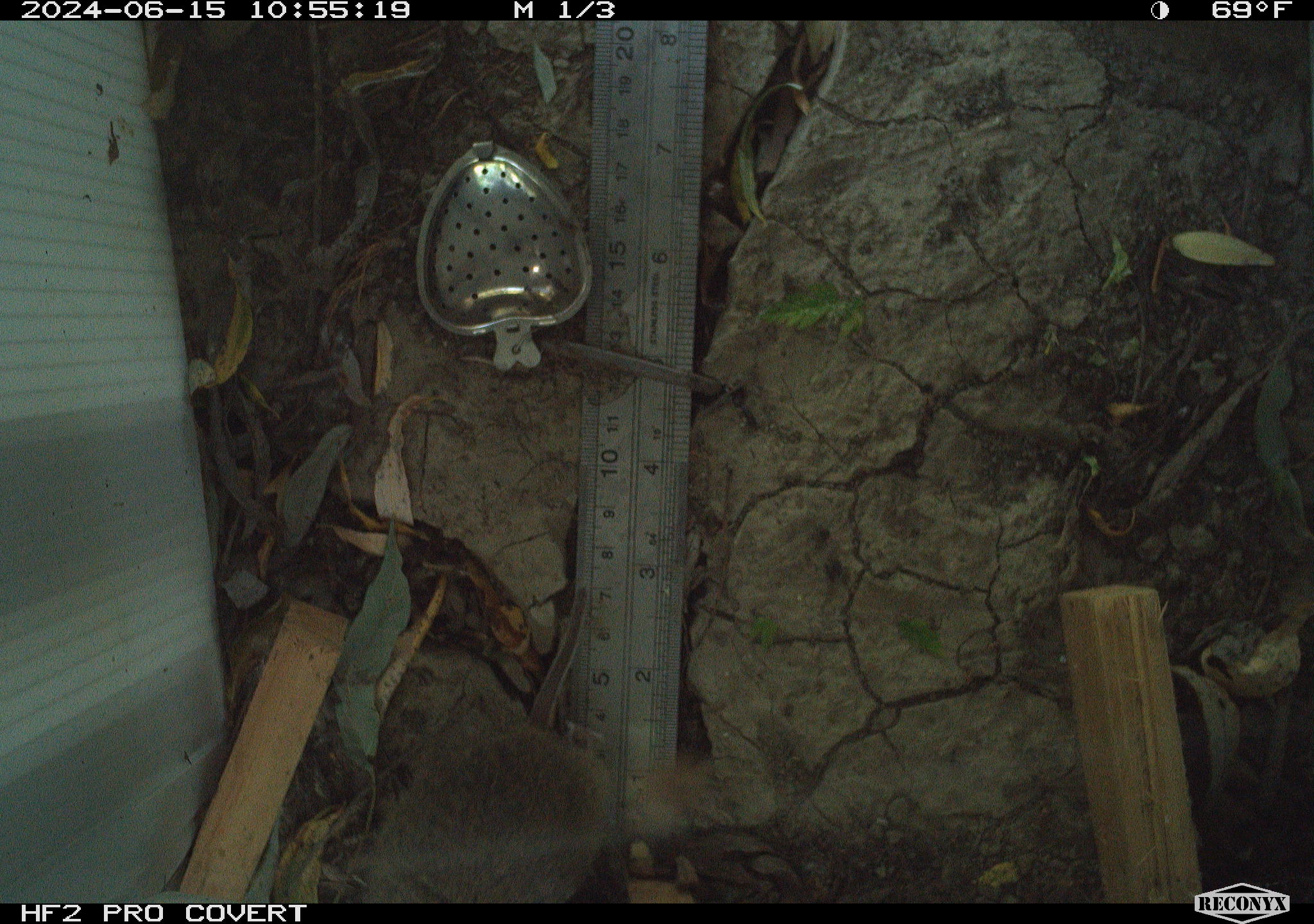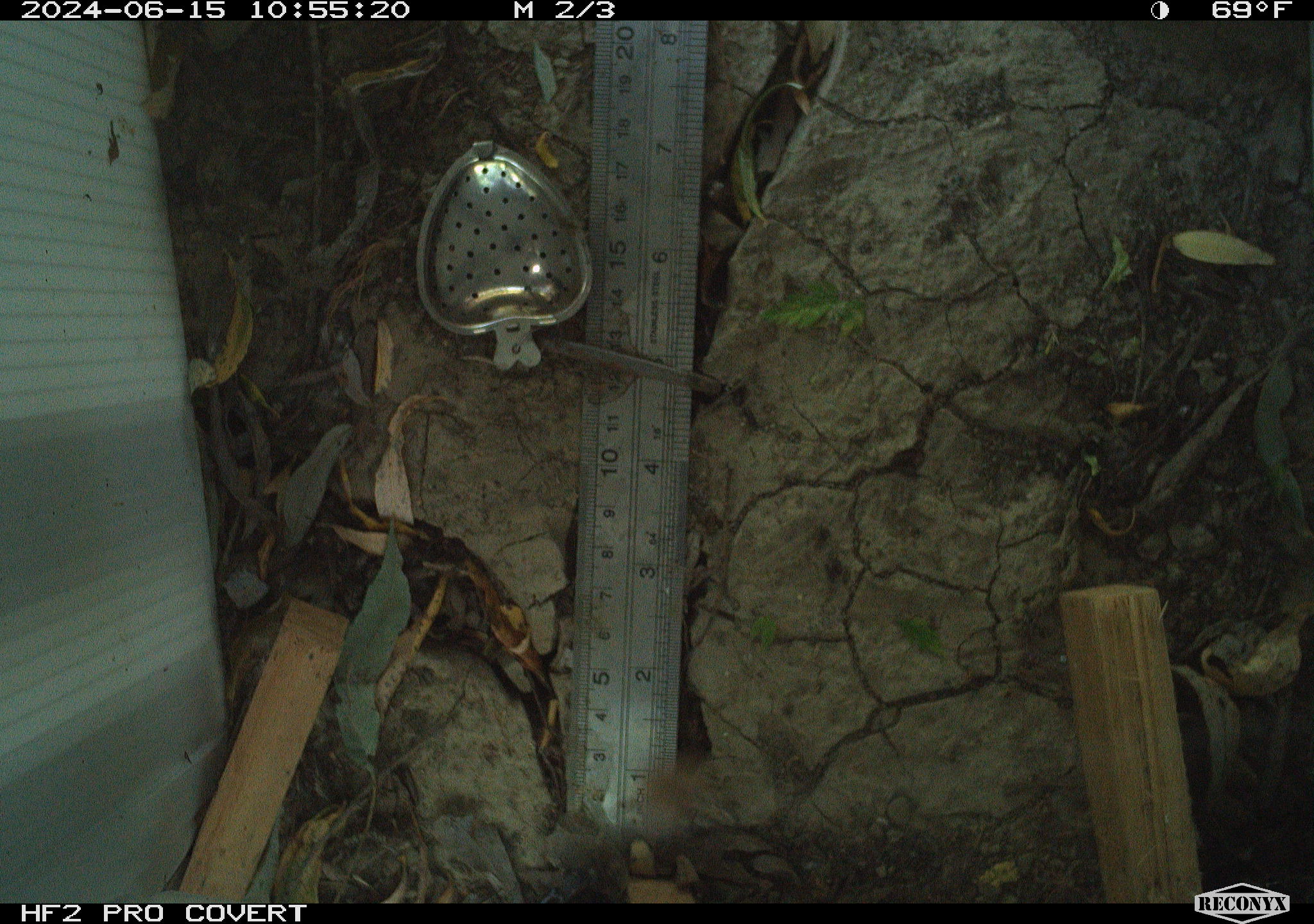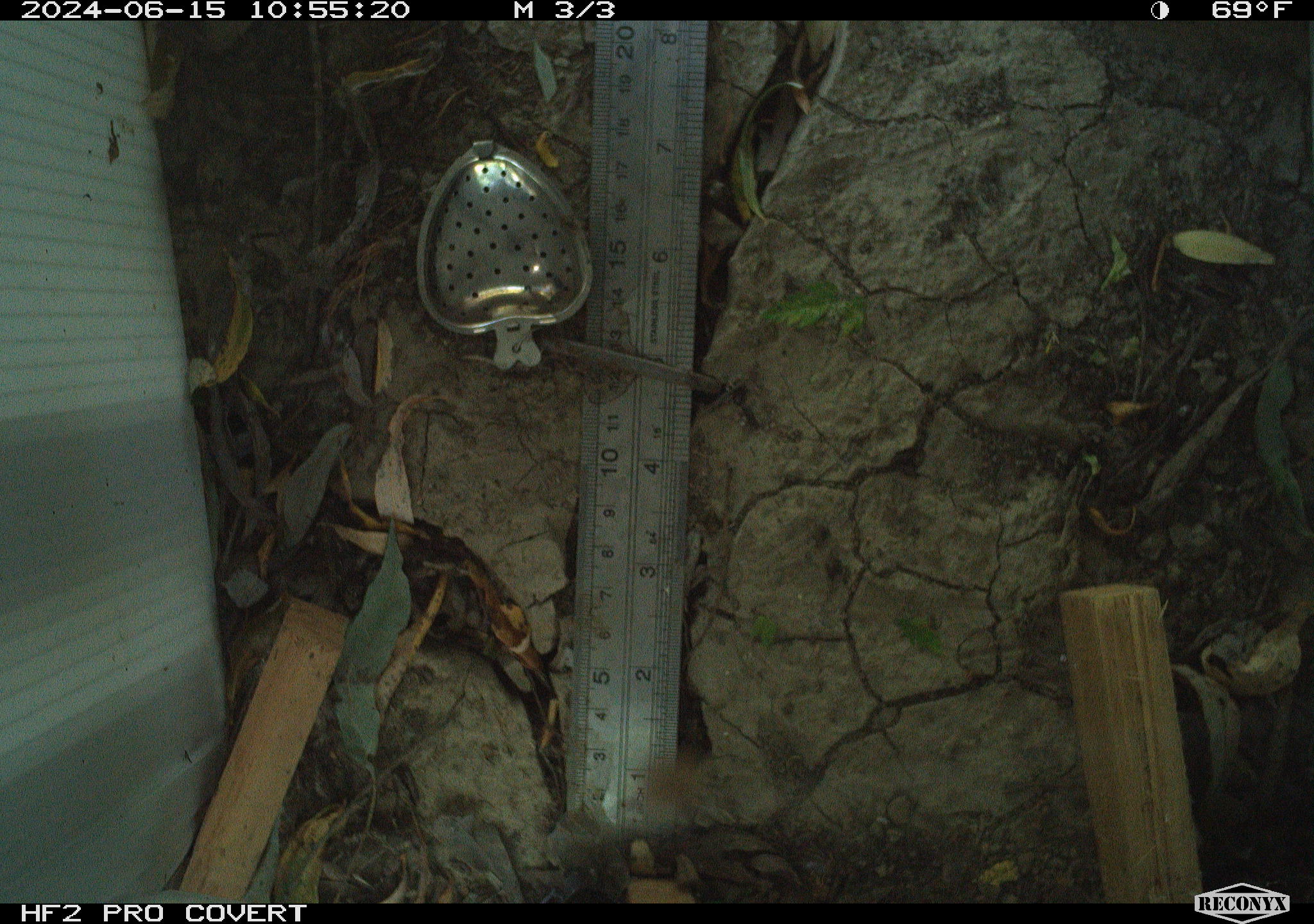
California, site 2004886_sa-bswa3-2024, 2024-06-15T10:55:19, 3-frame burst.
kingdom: Animalia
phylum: Chordata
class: Mammalia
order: Rodentia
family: Cricetidae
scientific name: Arvicolinae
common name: voles, lemmings, and muskrats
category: arvicolinae subfamily